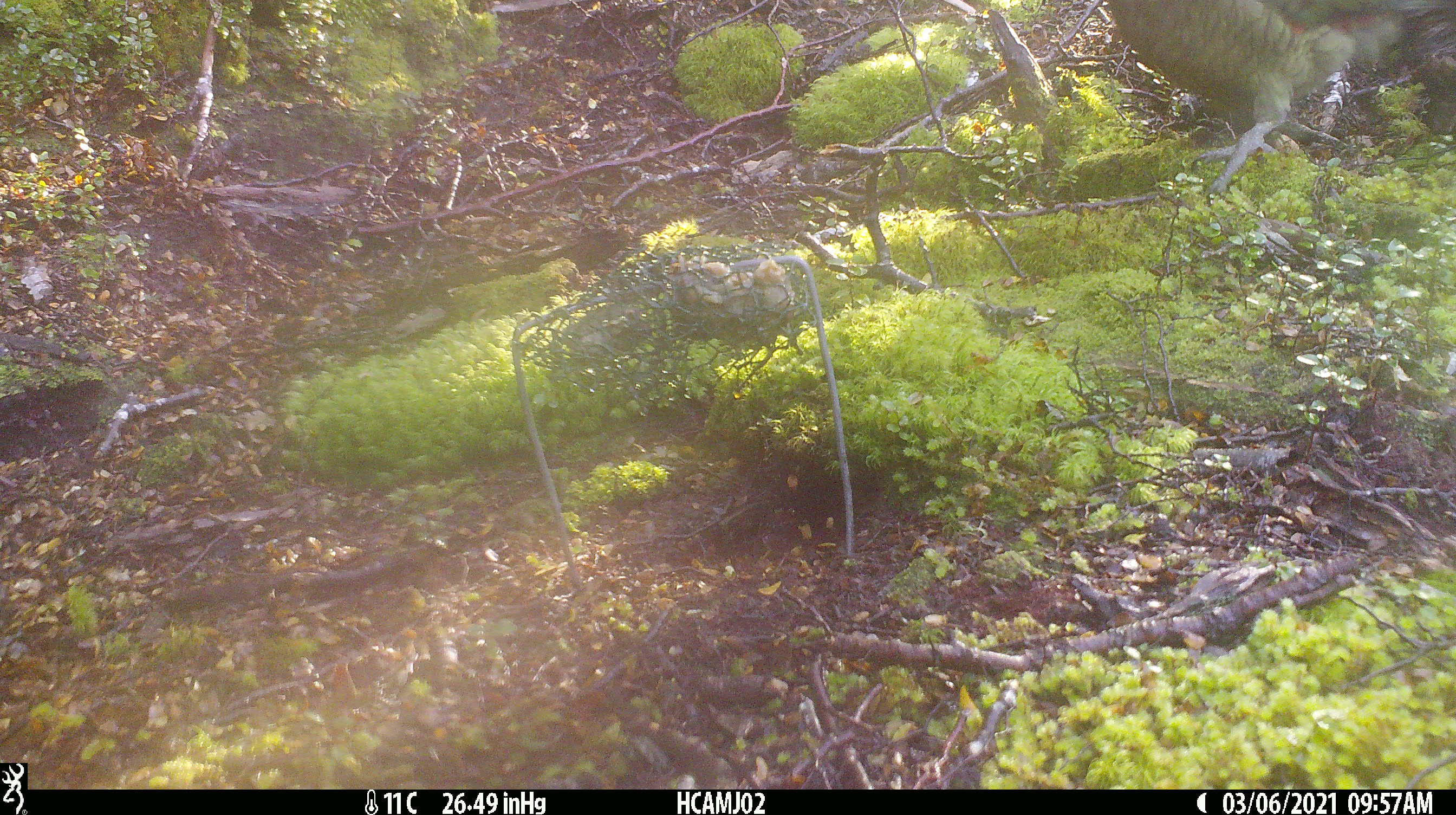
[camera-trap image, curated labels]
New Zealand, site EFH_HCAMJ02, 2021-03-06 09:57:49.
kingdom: Animalia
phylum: Chordata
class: Aves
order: Psittaciformes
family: Strigopidae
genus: Nestor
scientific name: Nestor notabilis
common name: kea